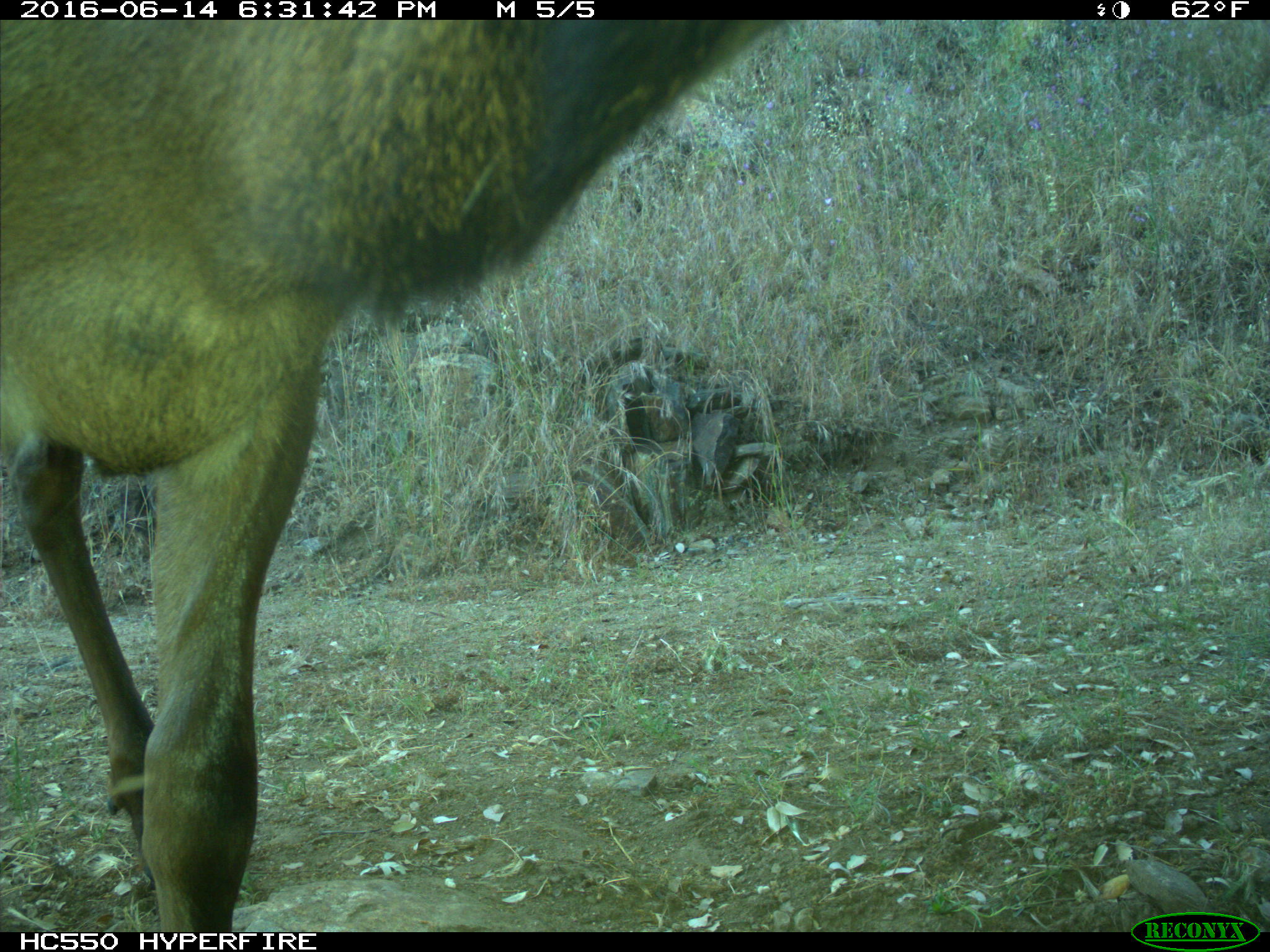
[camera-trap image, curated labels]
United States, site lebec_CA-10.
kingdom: Animalia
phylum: Chordata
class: Mammalia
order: Artiodactyla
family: Cervidae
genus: Cervus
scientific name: Cervus canadensis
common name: elk